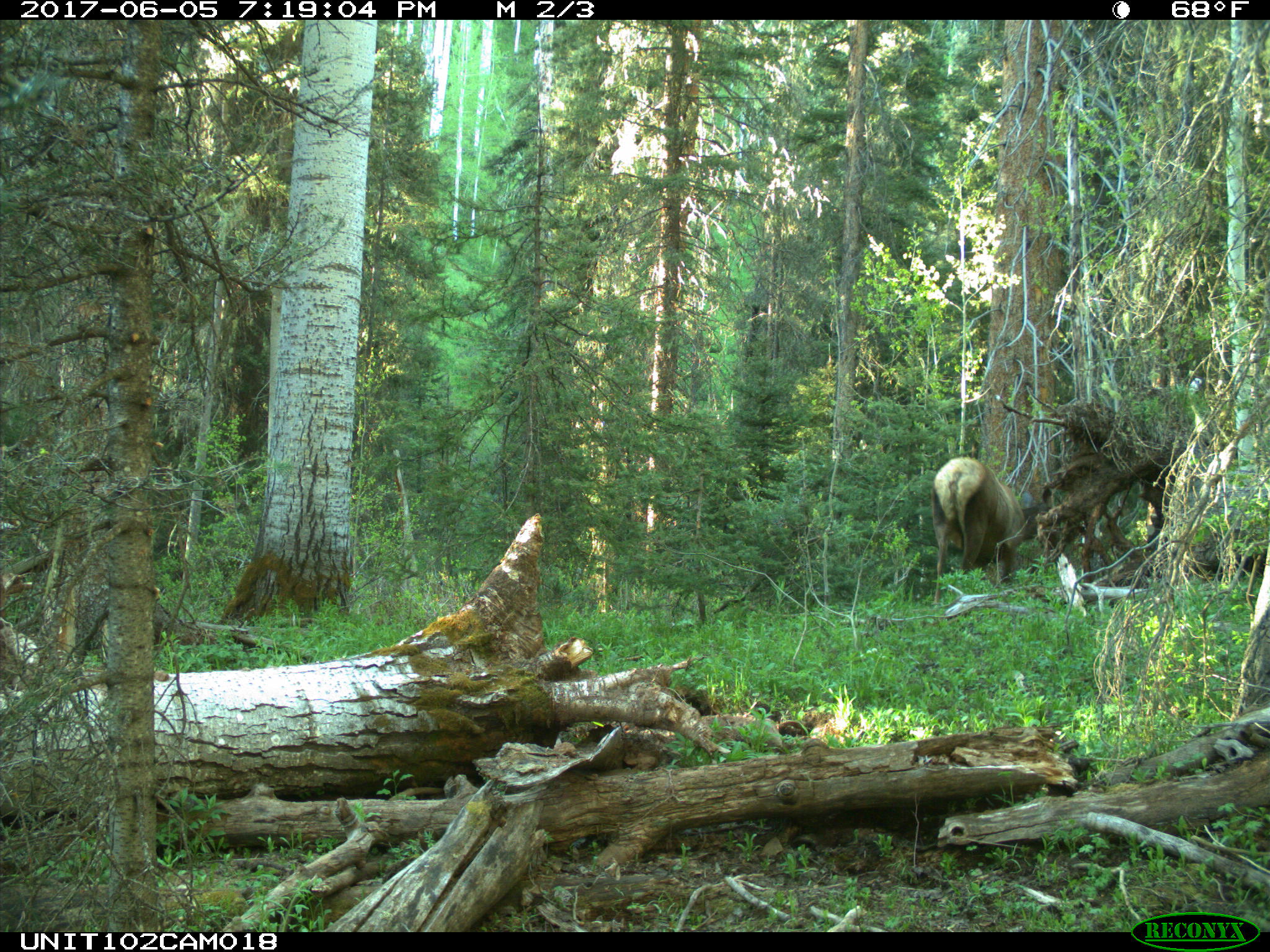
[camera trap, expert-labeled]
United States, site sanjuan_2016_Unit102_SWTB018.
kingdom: Animalia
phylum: Chordata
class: Mammalia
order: Artiodactyla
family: Cervidae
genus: Cervus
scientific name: Cervus elaphus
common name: red deer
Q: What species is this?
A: Cervus elaphus (red deer).